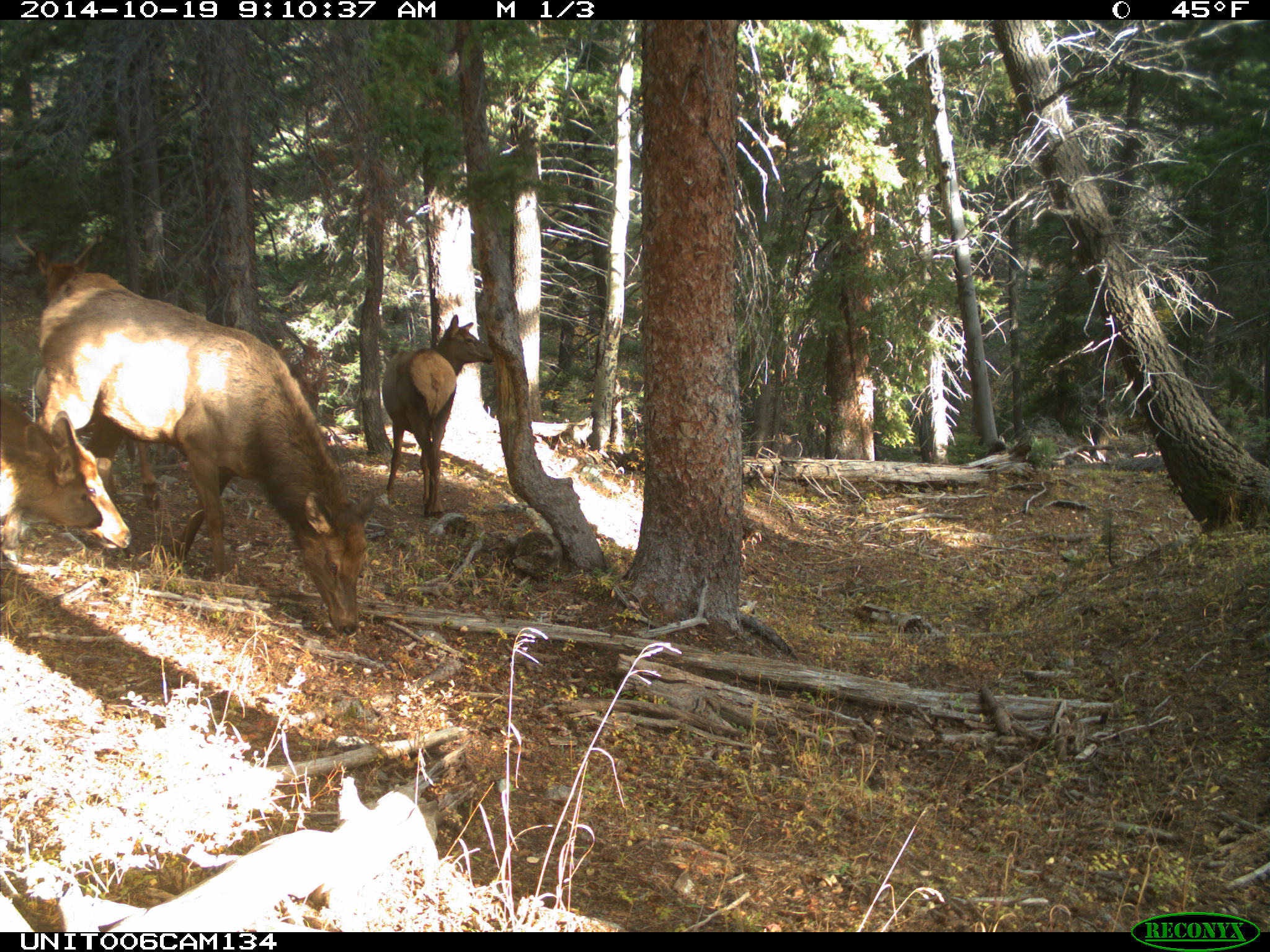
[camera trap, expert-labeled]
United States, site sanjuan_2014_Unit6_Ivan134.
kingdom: Animalia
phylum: Chordata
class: Mammalia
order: Artiodactyla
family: Cervidae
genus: Cervus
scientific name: Cervus elaphus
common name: red deer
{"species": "Cervus elaphus (red deer)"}